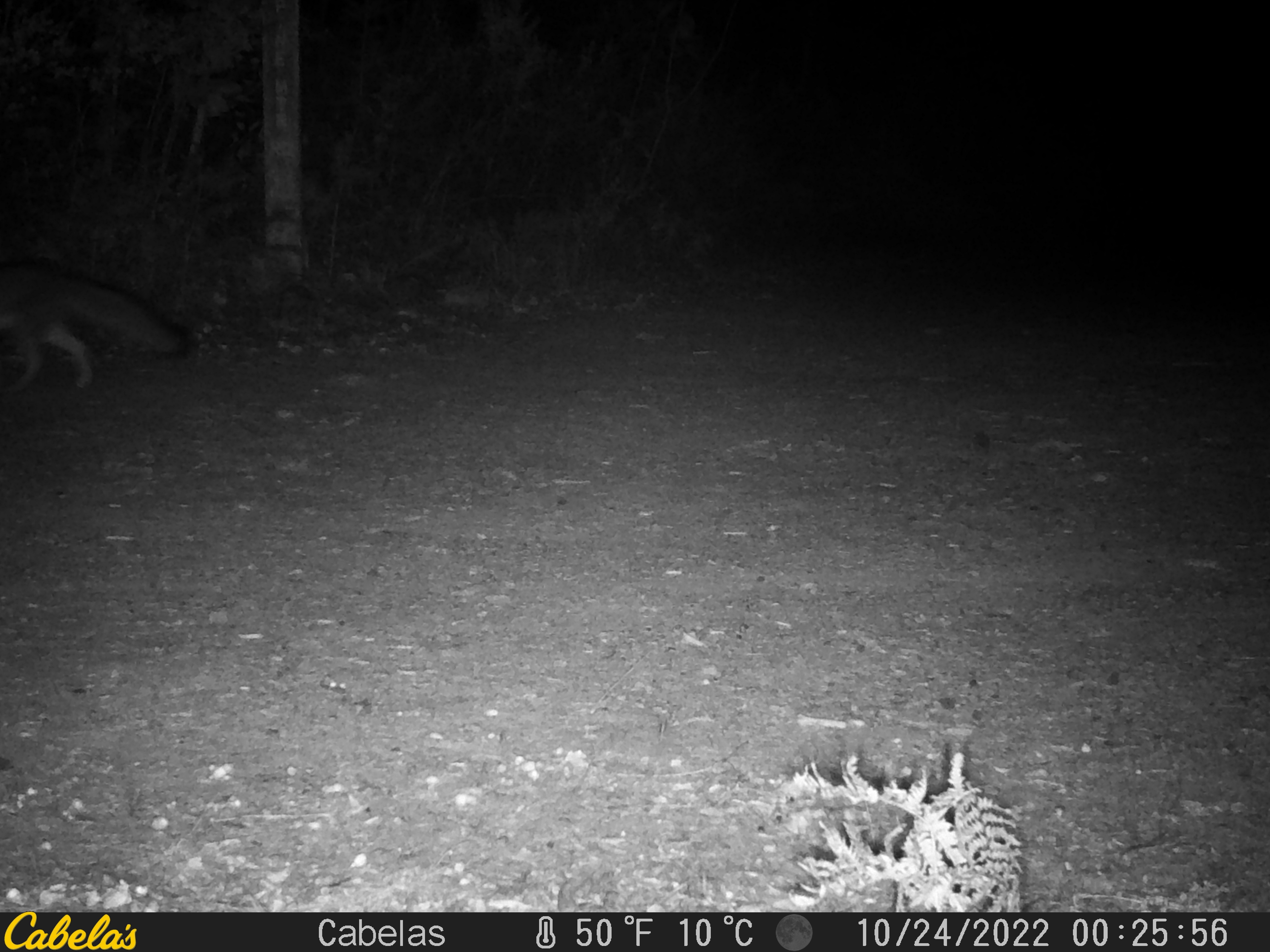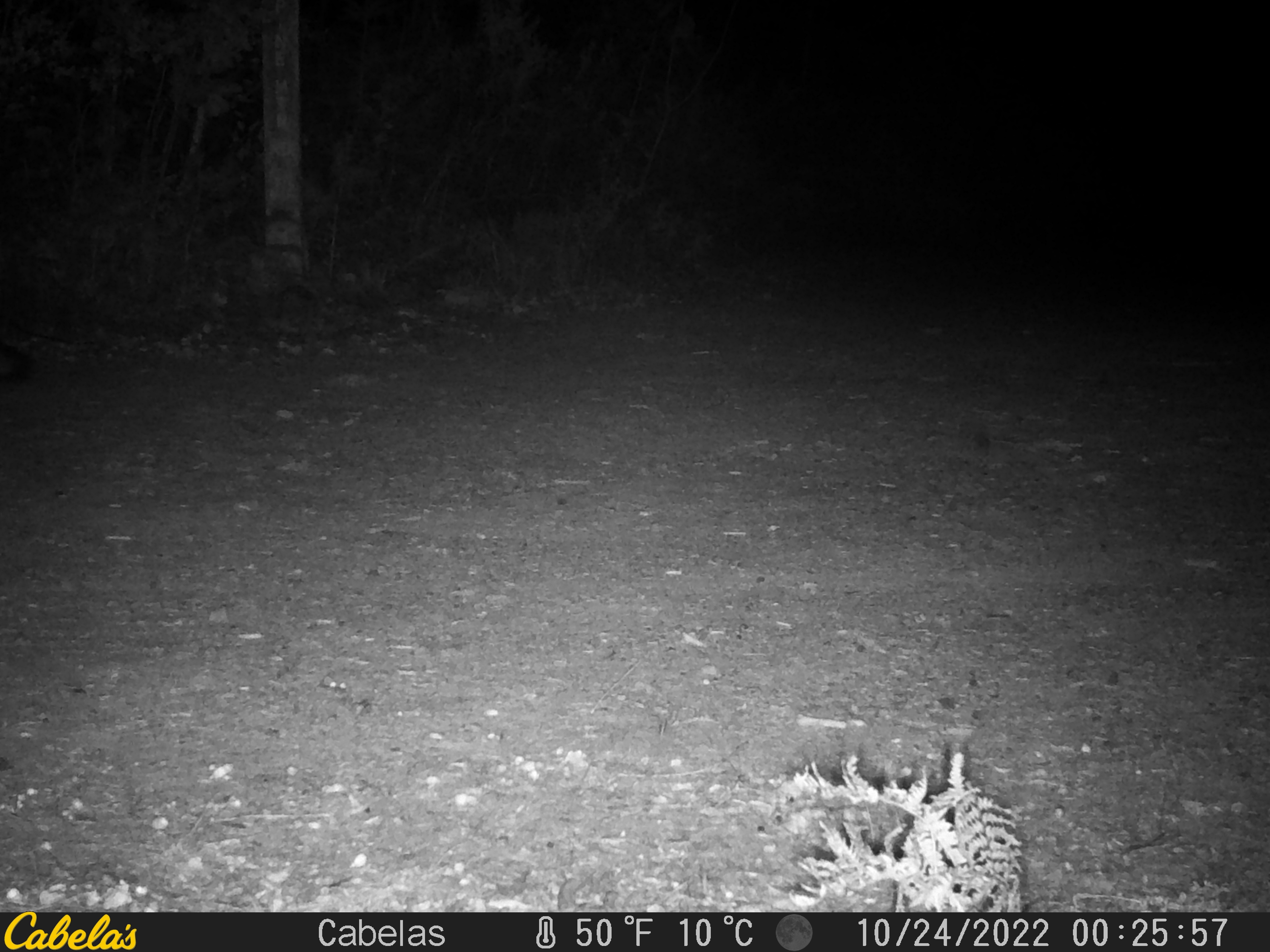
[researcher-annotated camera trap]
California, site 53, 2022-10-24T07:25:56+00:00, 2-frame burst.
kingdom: Animalia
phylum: Chordata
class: Mammalia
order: Carnivora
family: Canidae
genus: Urocyon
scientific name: Urocyon cinereoargenteus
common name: gray fox